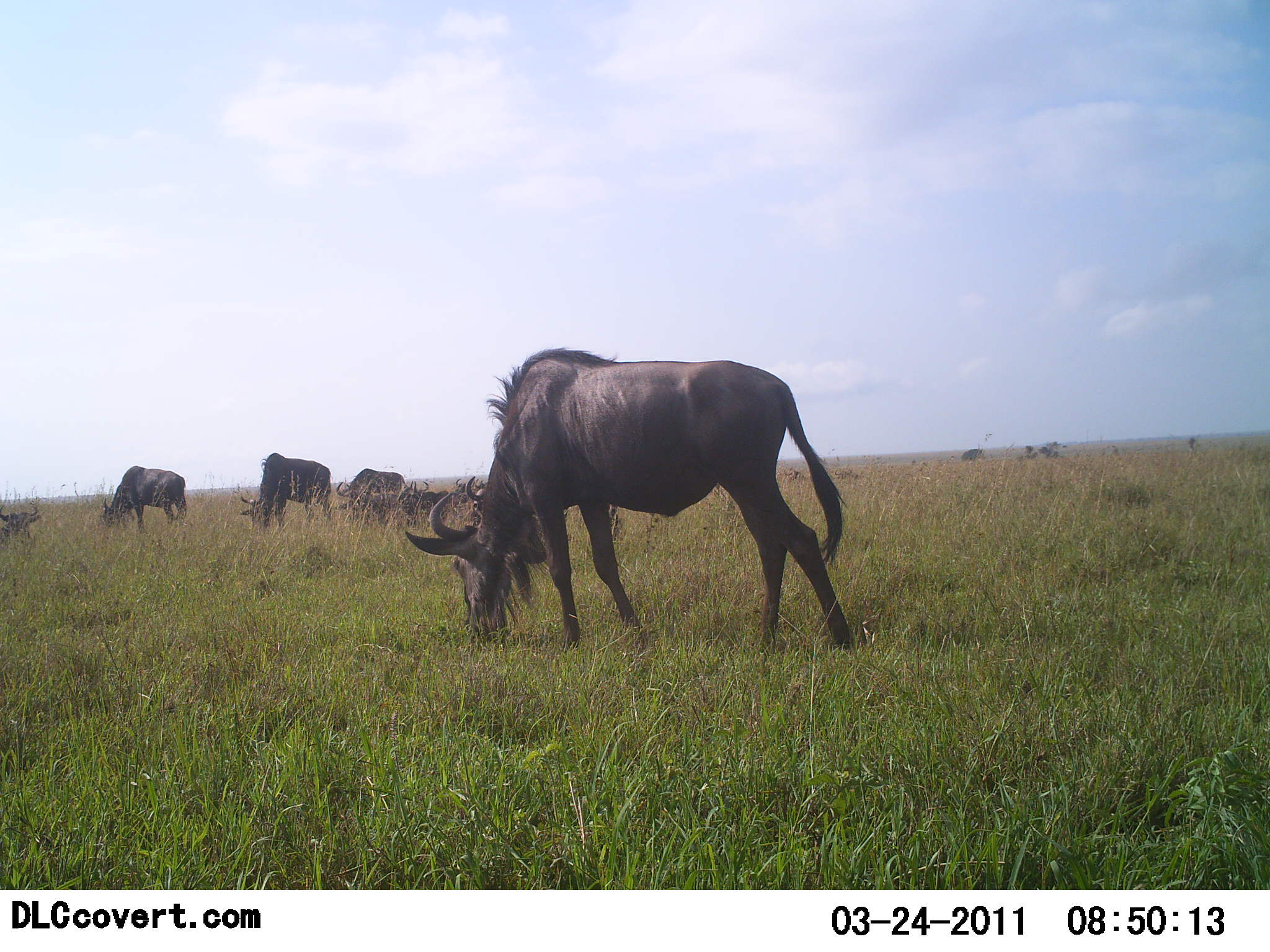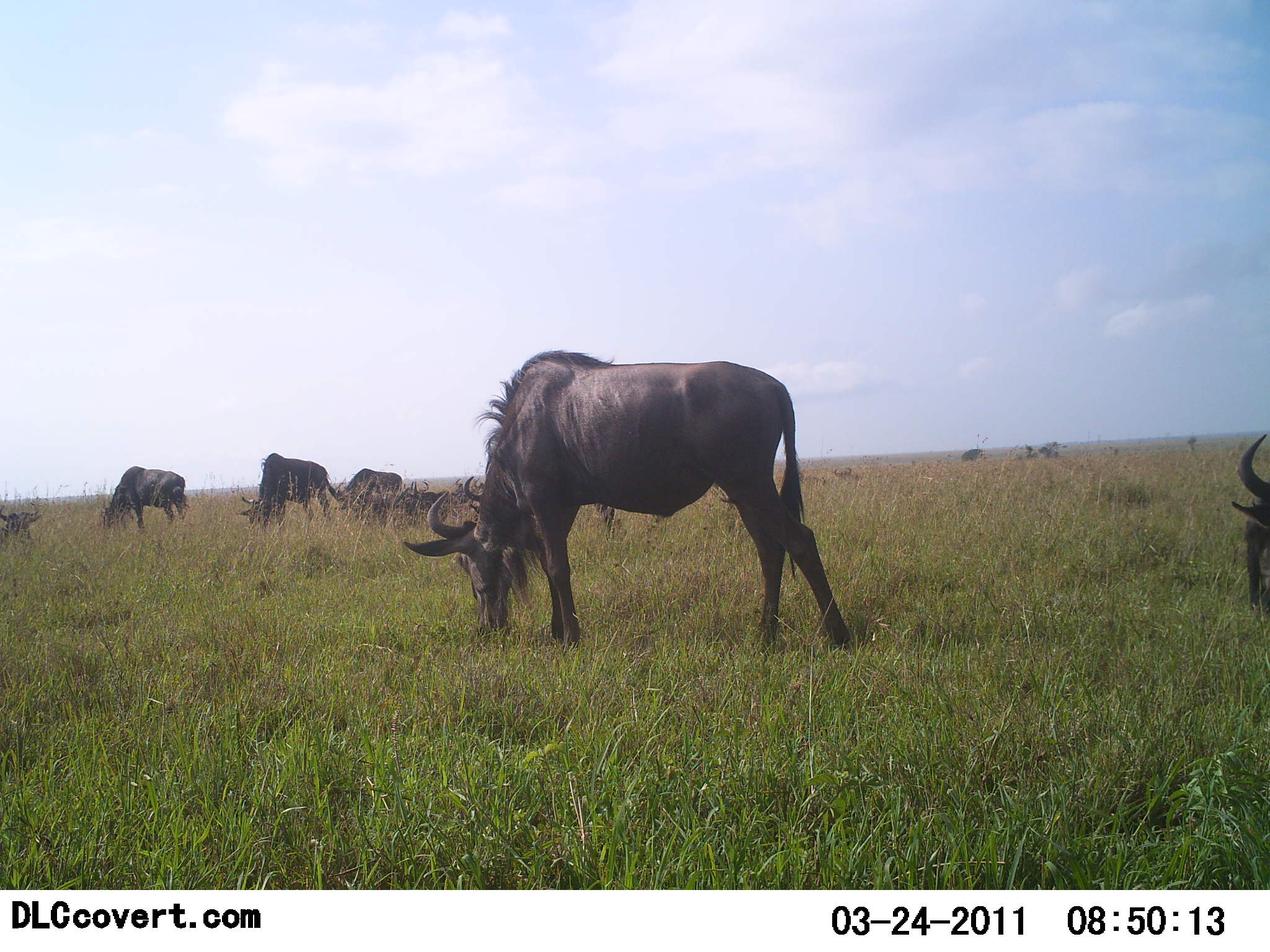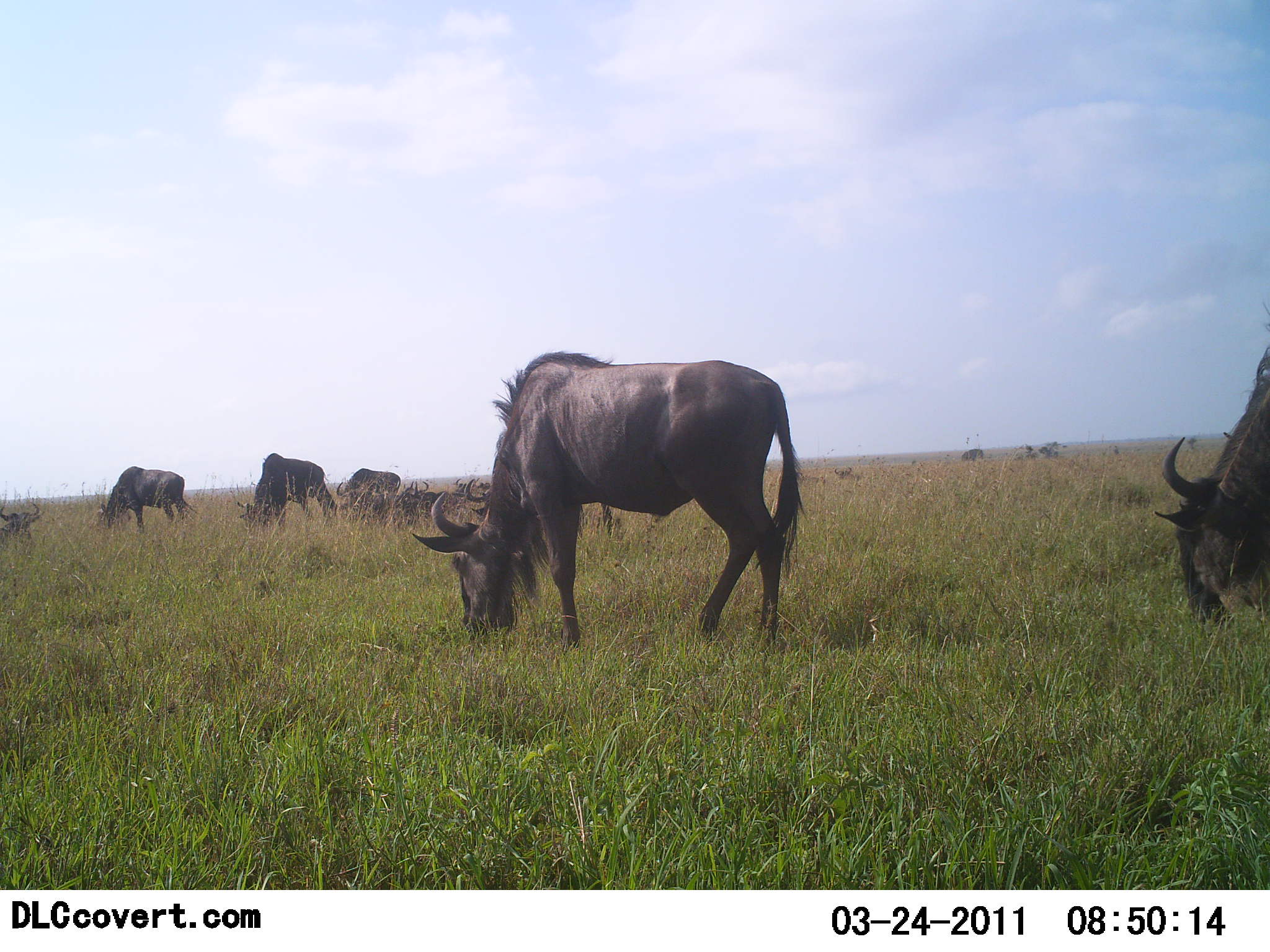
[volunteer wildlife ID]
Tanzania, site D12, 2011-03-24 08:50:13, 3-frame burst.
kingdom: Animalia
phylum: Chordata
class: Mammalia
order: Artiodactyla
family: Bovidae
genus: Connochaetes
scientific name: Connochaetes taurinus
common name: blue wildebeest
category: wildebeest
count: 7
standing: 38%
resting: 38%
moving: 31%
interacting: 0%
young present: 0%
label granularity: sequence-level